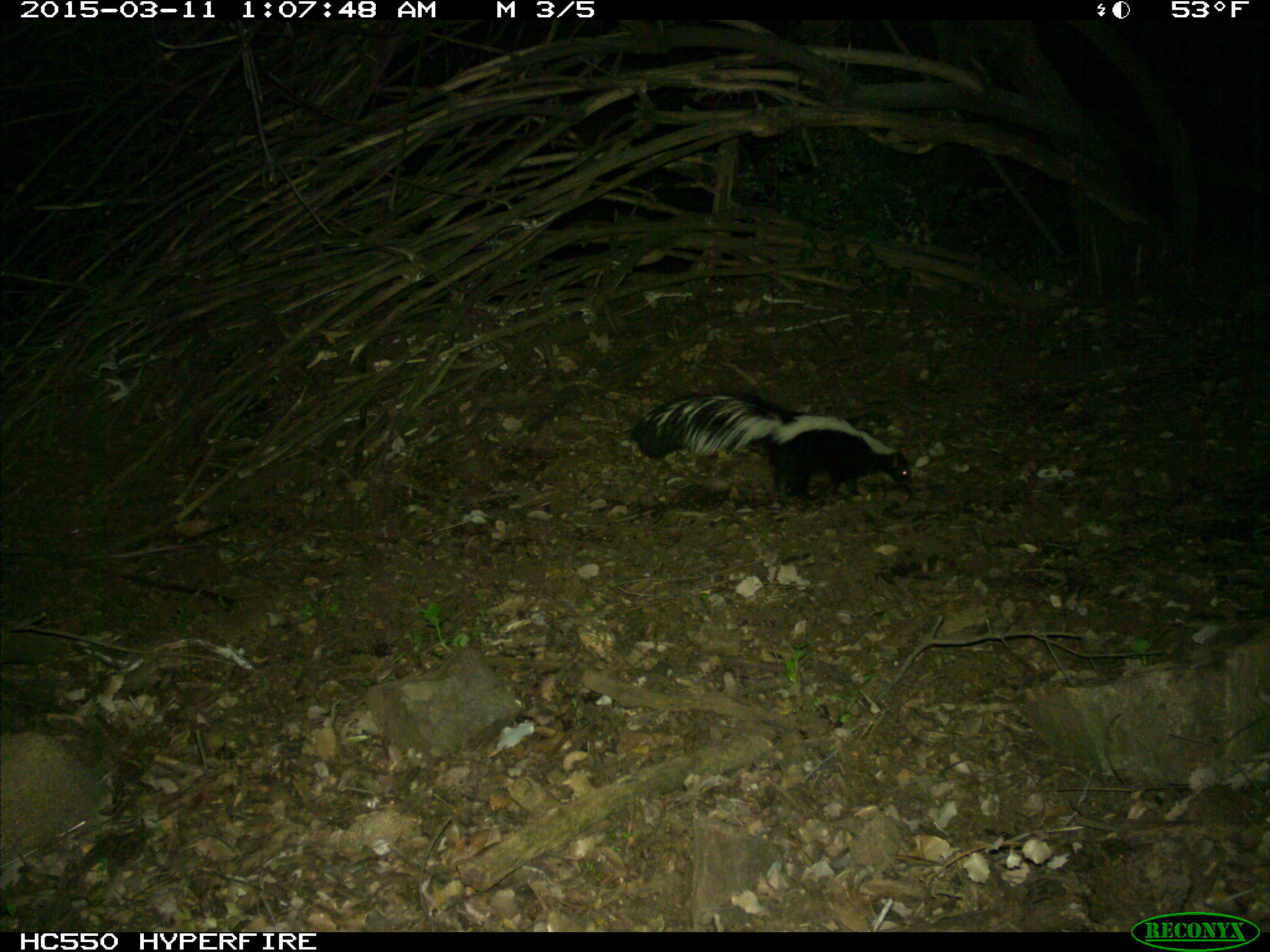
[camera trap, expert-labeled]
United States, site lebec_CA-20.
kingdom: Animalia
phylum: Chordata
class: Mammalia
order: Carnivora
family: Mephitidae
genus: Mephitis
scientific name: Mephitis mephitis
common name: striped skunk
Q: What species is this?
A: Mephitis mephitis (striped skunk).